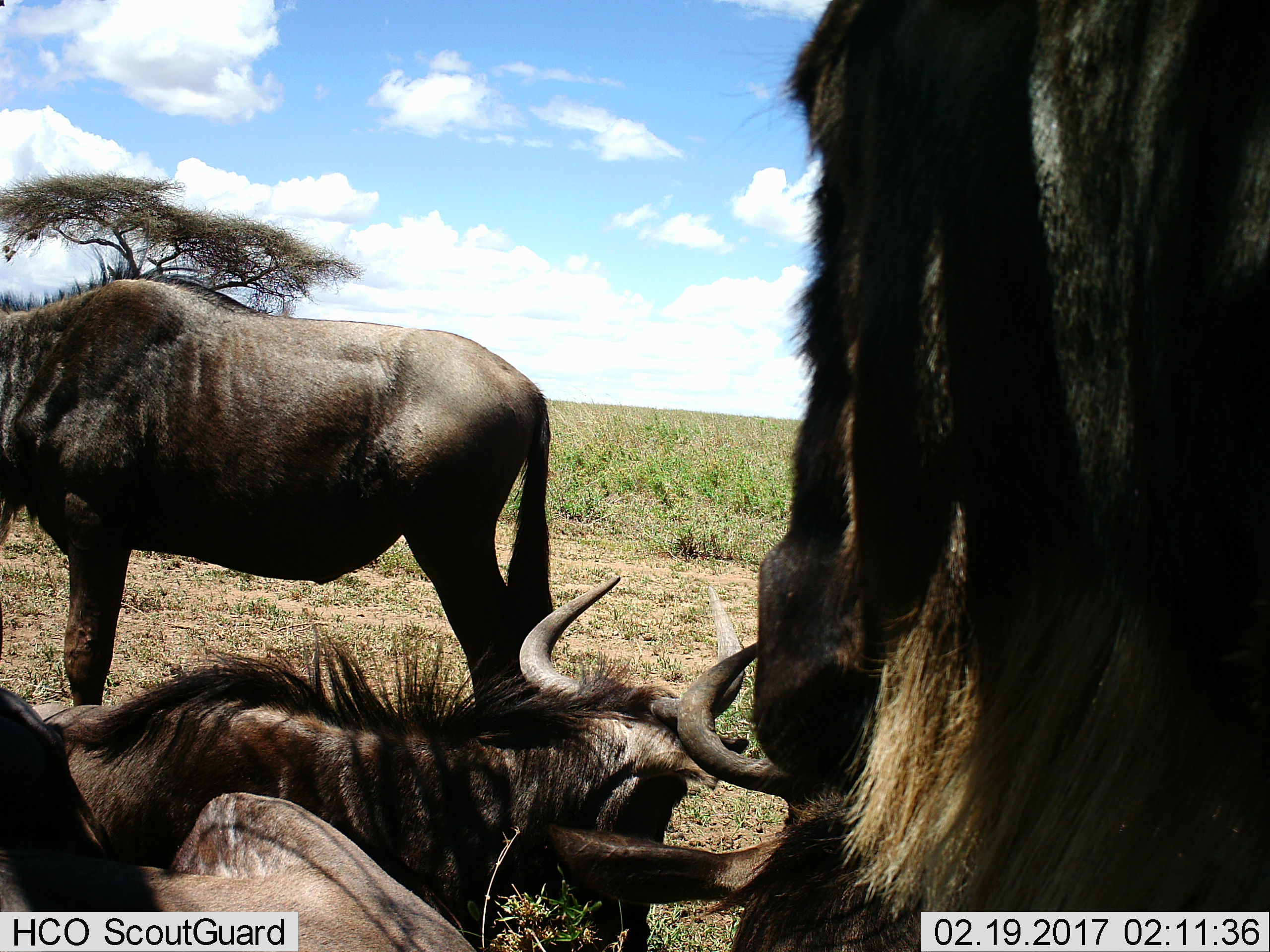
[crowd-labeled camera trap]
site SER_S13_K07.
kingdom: Animalia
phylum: Chordata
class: Mammalia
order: Artiodactyla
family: Bovidae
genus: Connochaetes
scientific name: Connochaetes taurinus taurinus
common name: blue wildebeest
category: wildebeestblue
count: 4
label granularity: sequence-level